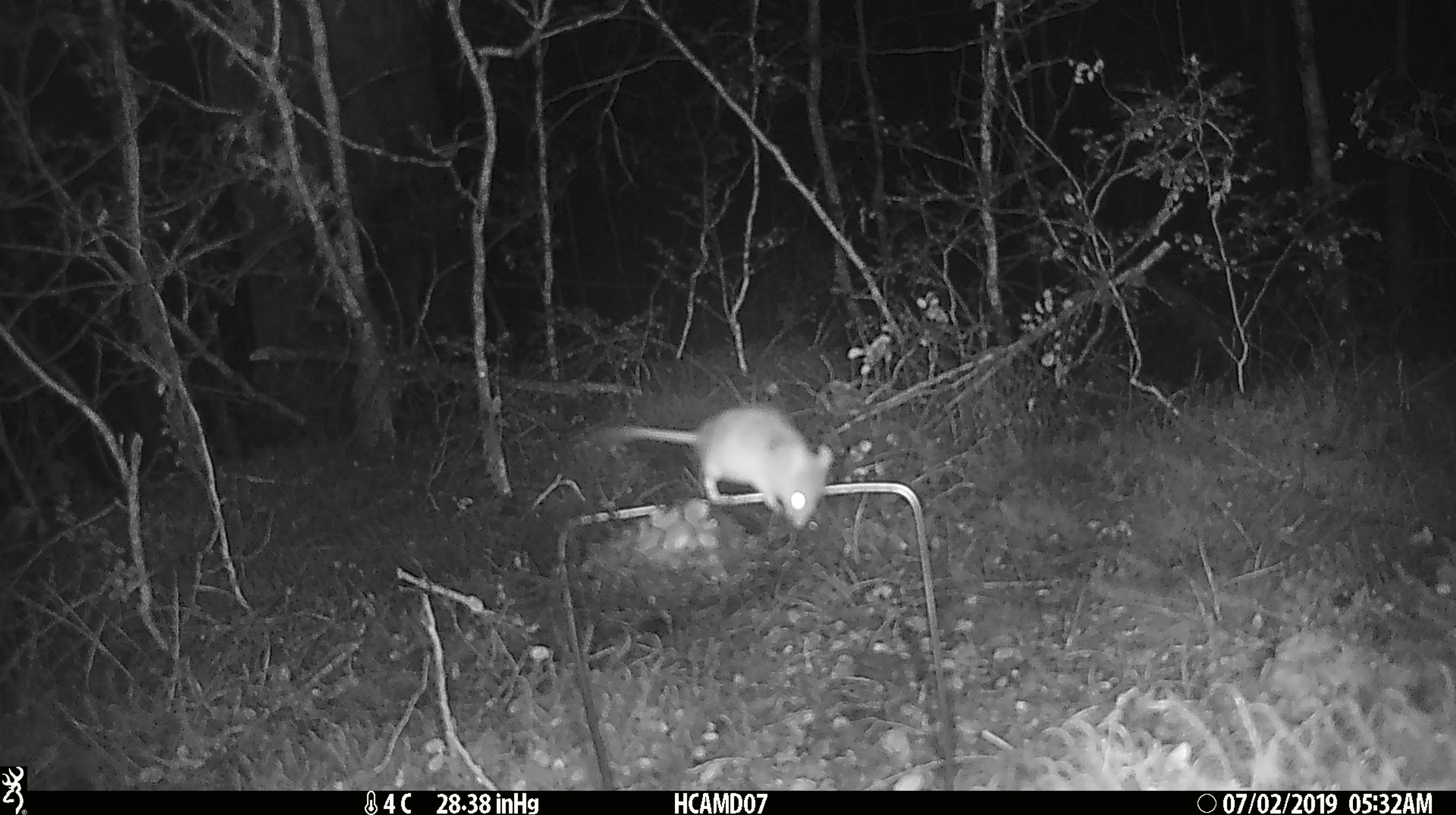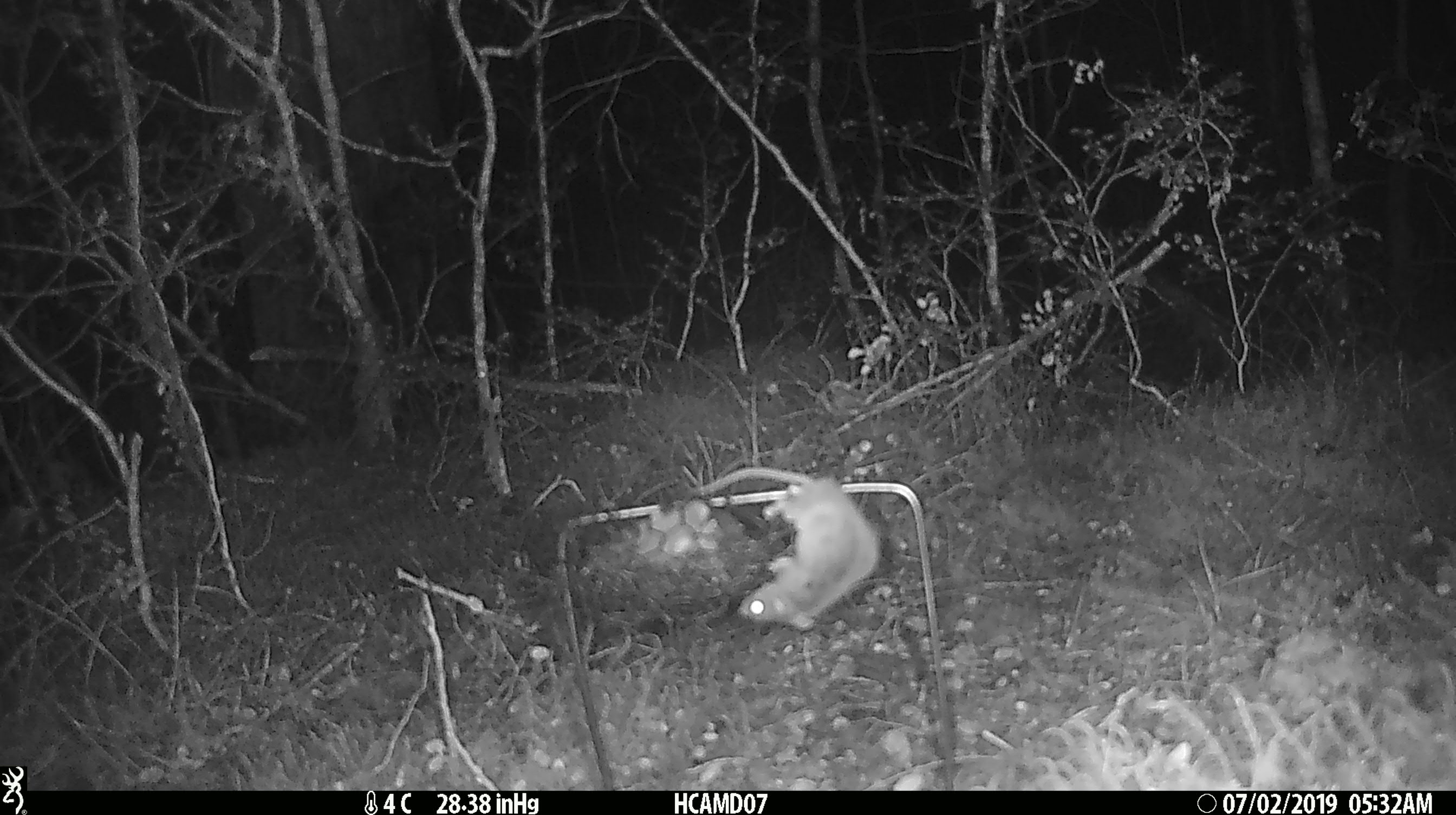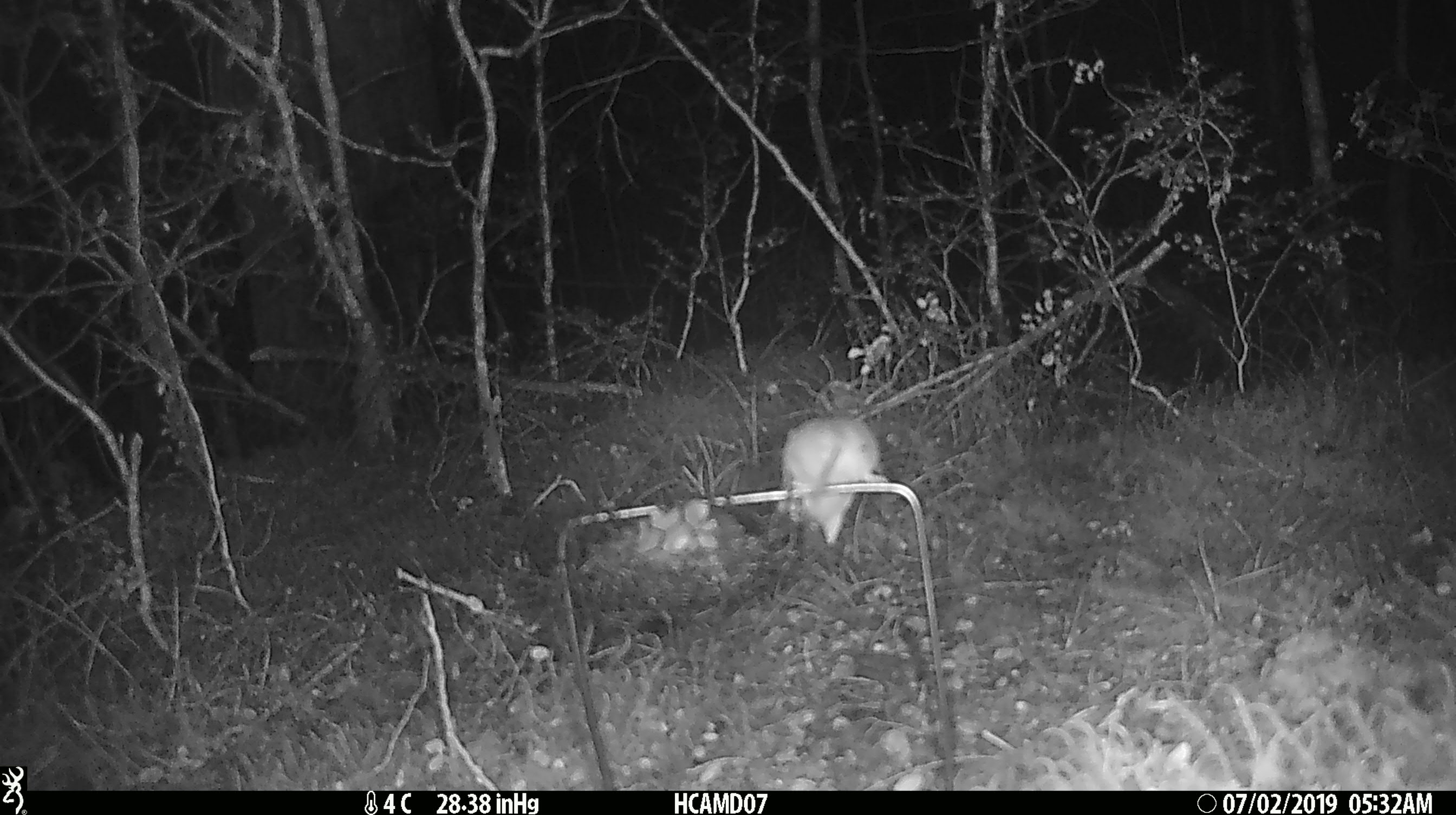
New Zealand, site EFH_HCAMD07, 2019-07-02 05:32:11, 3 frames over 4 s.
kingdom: Animalia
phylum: Chordata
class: Mammalia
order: Rodentia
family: Muridae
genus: Mus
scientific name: Mus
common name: mouse